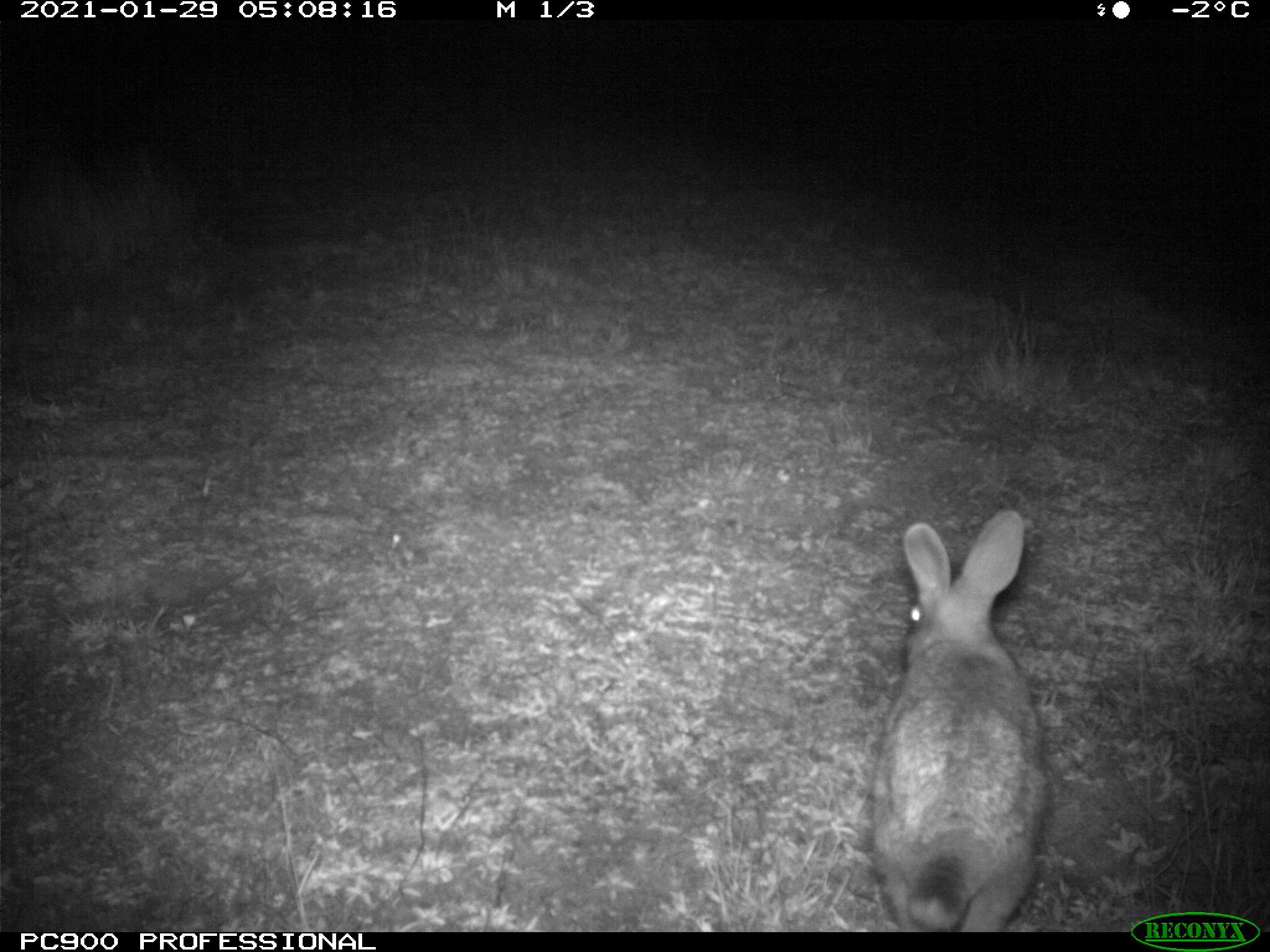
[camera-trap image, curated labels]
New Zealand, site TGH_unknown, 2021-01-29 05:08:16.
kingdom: Animalia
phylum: Chordata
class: Mammalia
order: Lagomorpha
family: Leporidae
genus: Oryctolagus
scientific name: Oryctolagus cuniculus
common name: european rabbit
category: rabbit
Rabbit (european rabbit) (Oryctolagus cuniculus).